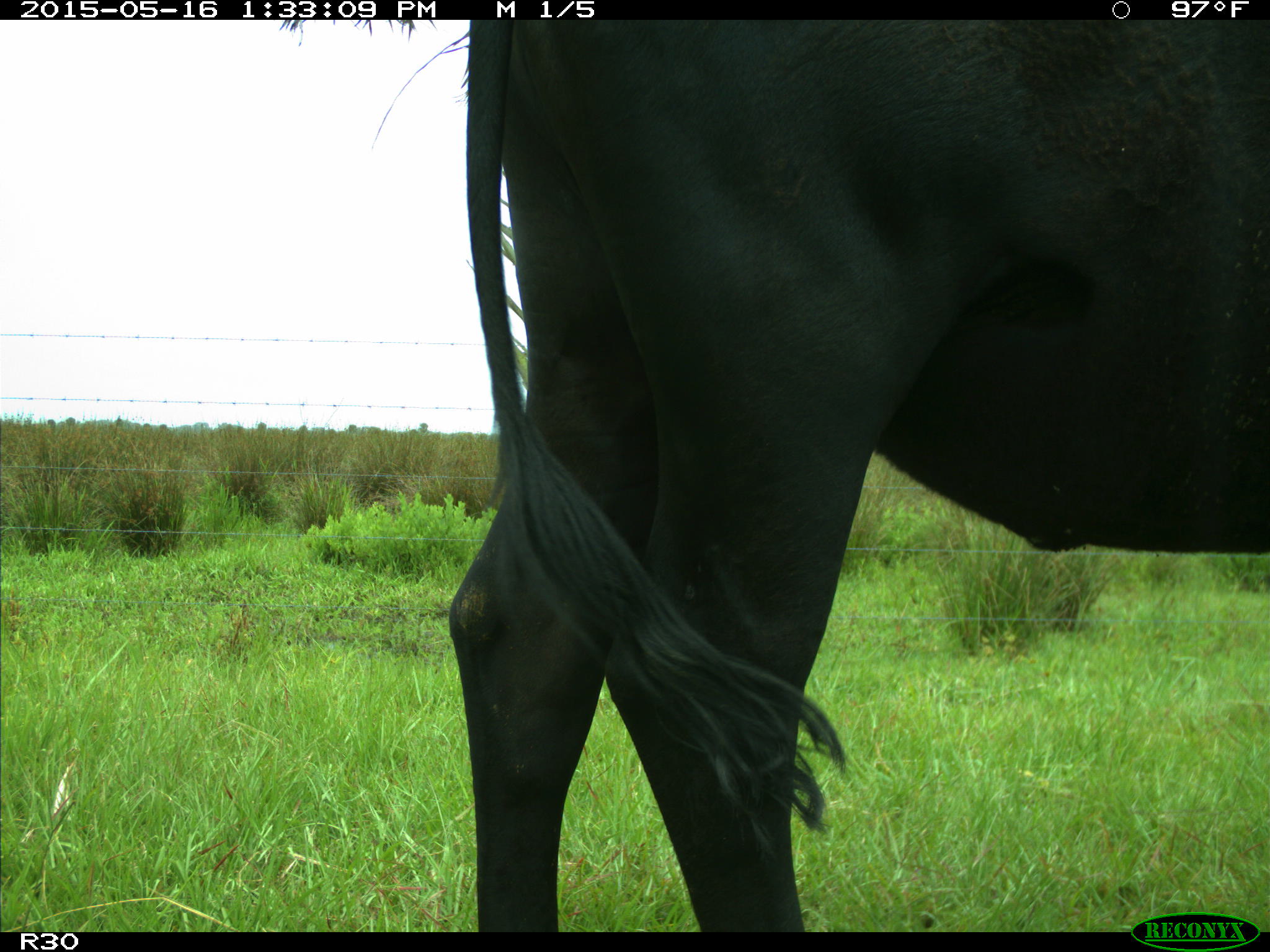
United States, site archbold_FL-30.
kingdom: Animalia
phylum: Chordata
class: Mammalia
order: Artiodactyla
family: Bovidae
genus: Bos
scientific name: Bos taurus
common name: domestic cow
Bos taurus (domestic cow).